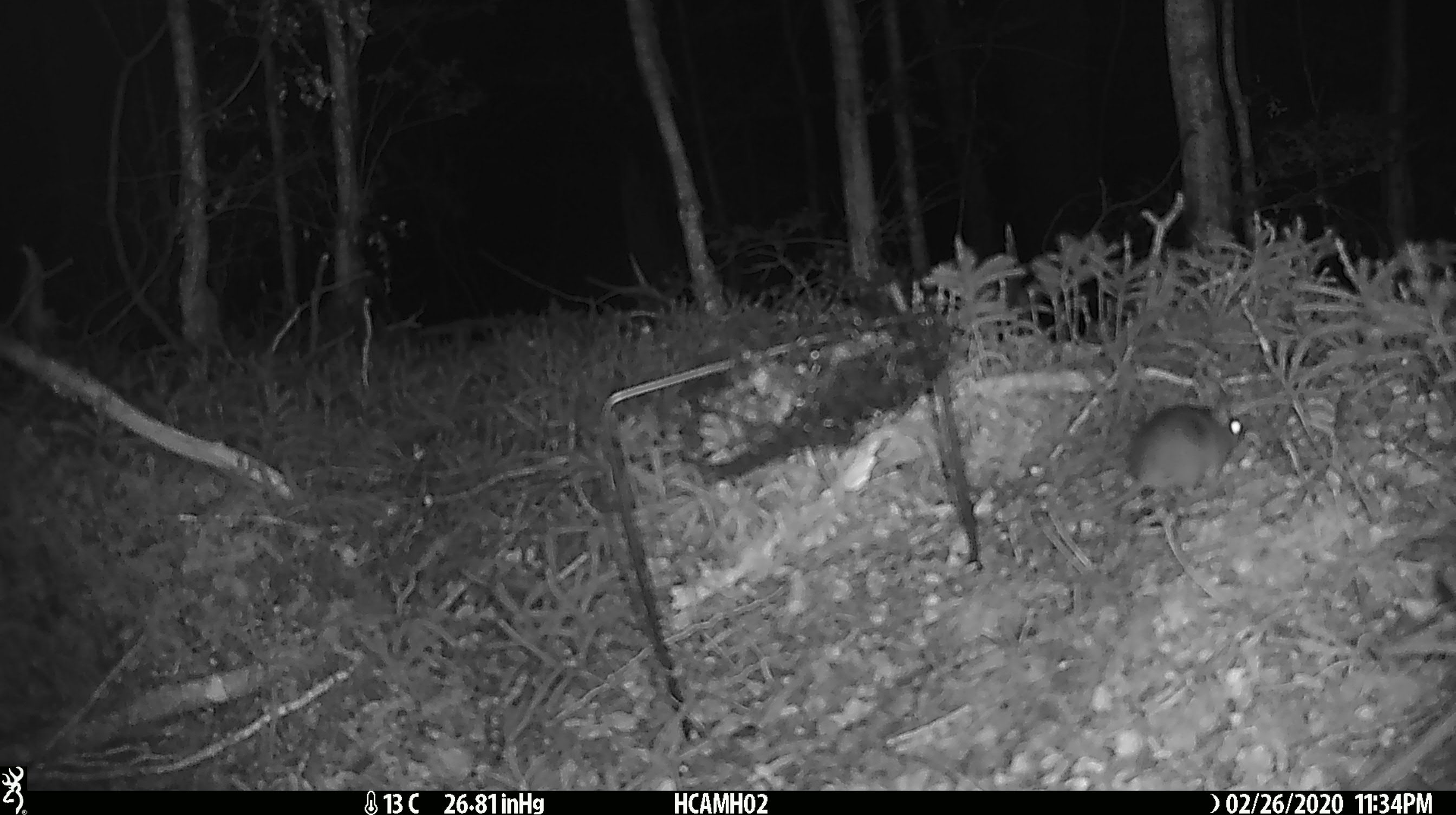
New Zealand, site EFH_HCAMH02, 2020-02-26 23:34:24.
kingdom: Animalia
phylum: Chordata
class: Mammalia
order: Rodentia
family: Muridae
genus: Mus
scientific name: Mus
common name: mouse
Mouse (Mus).